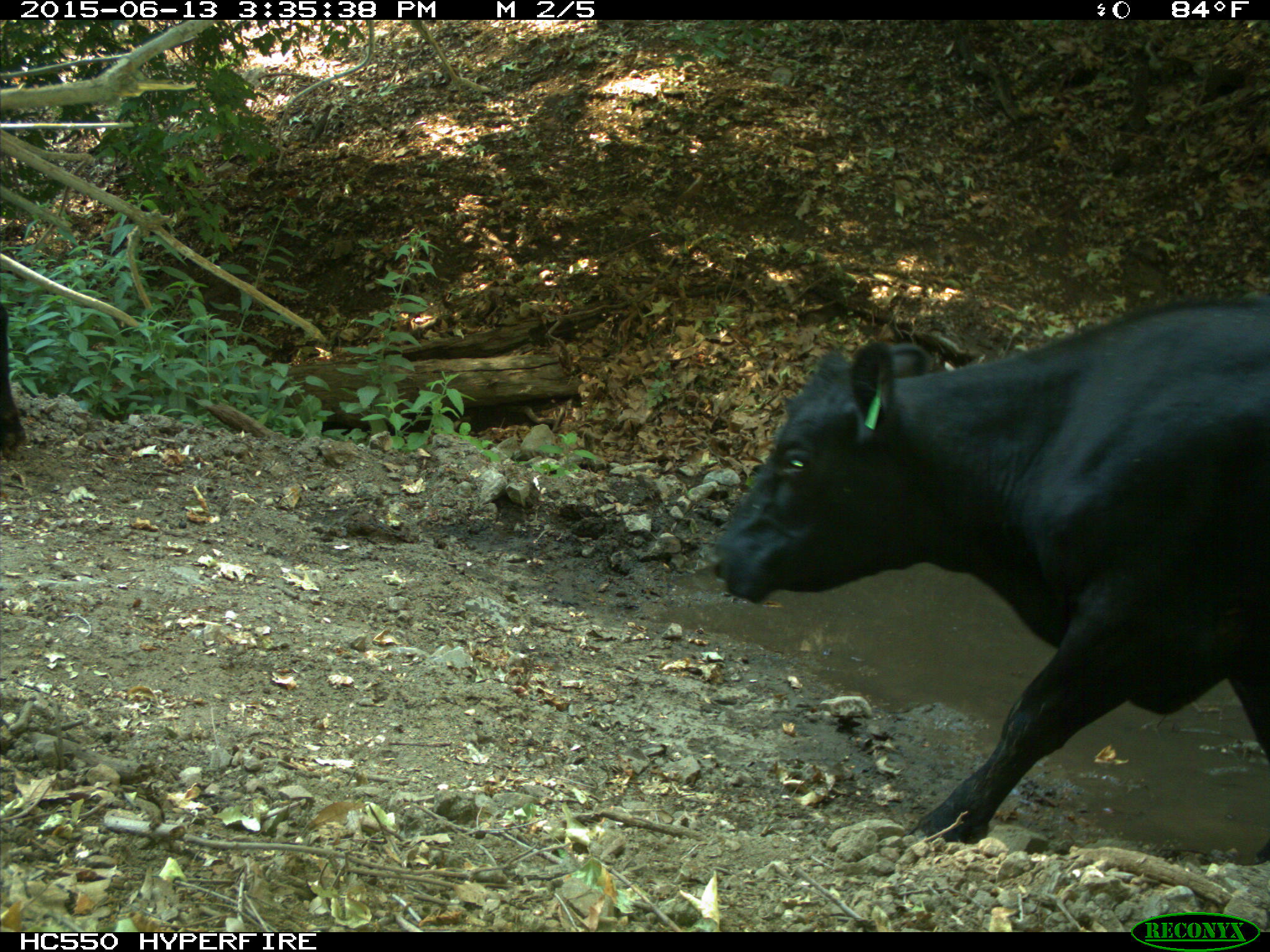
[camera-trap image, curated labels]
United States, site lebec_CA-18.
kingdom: Animalia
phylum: Chordata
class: Mammalia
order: Artiodactyla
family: Bovidae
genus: Bos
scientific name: Bos taurus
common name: domestic cow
Bos taurus (domestic cow).